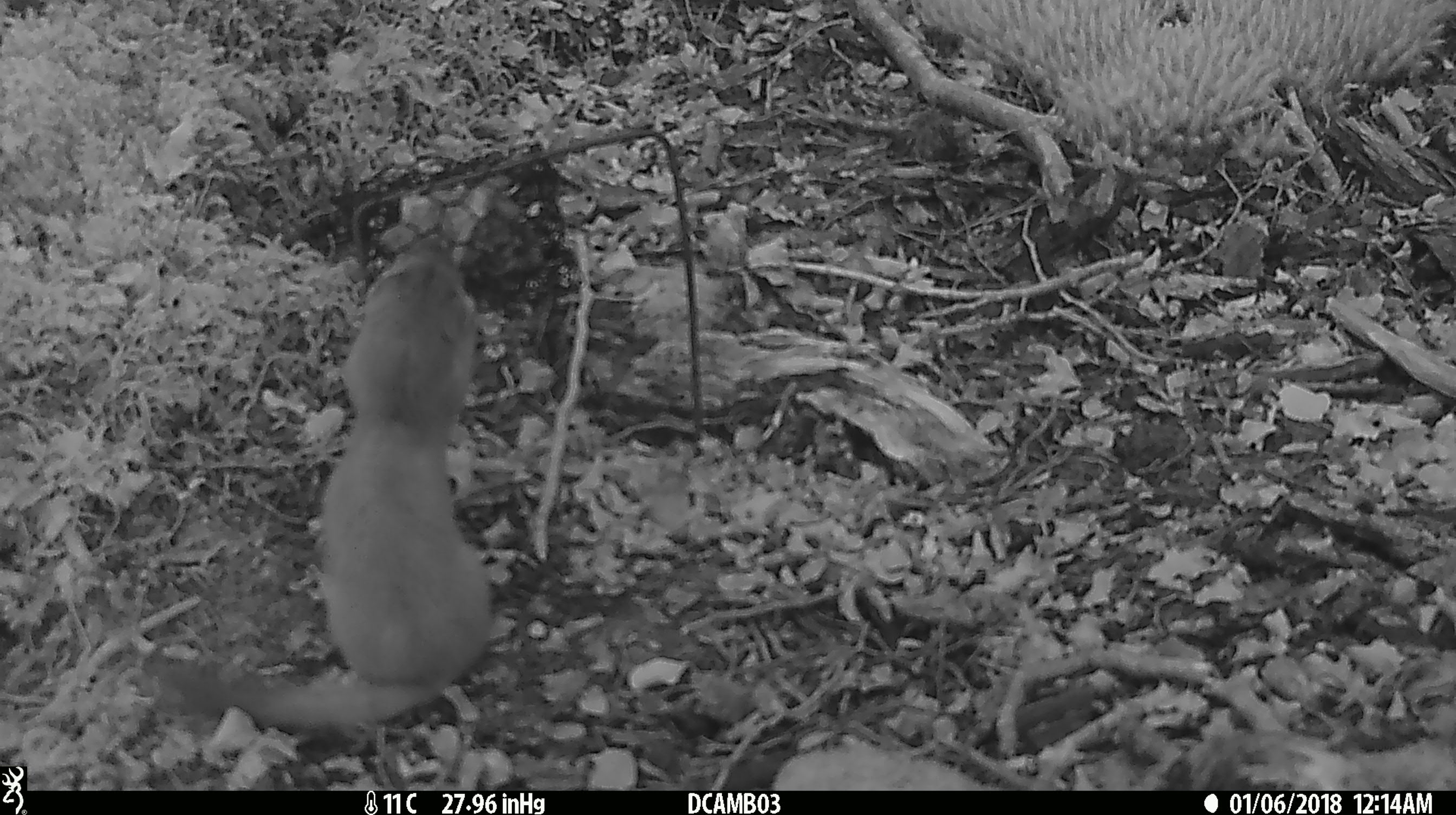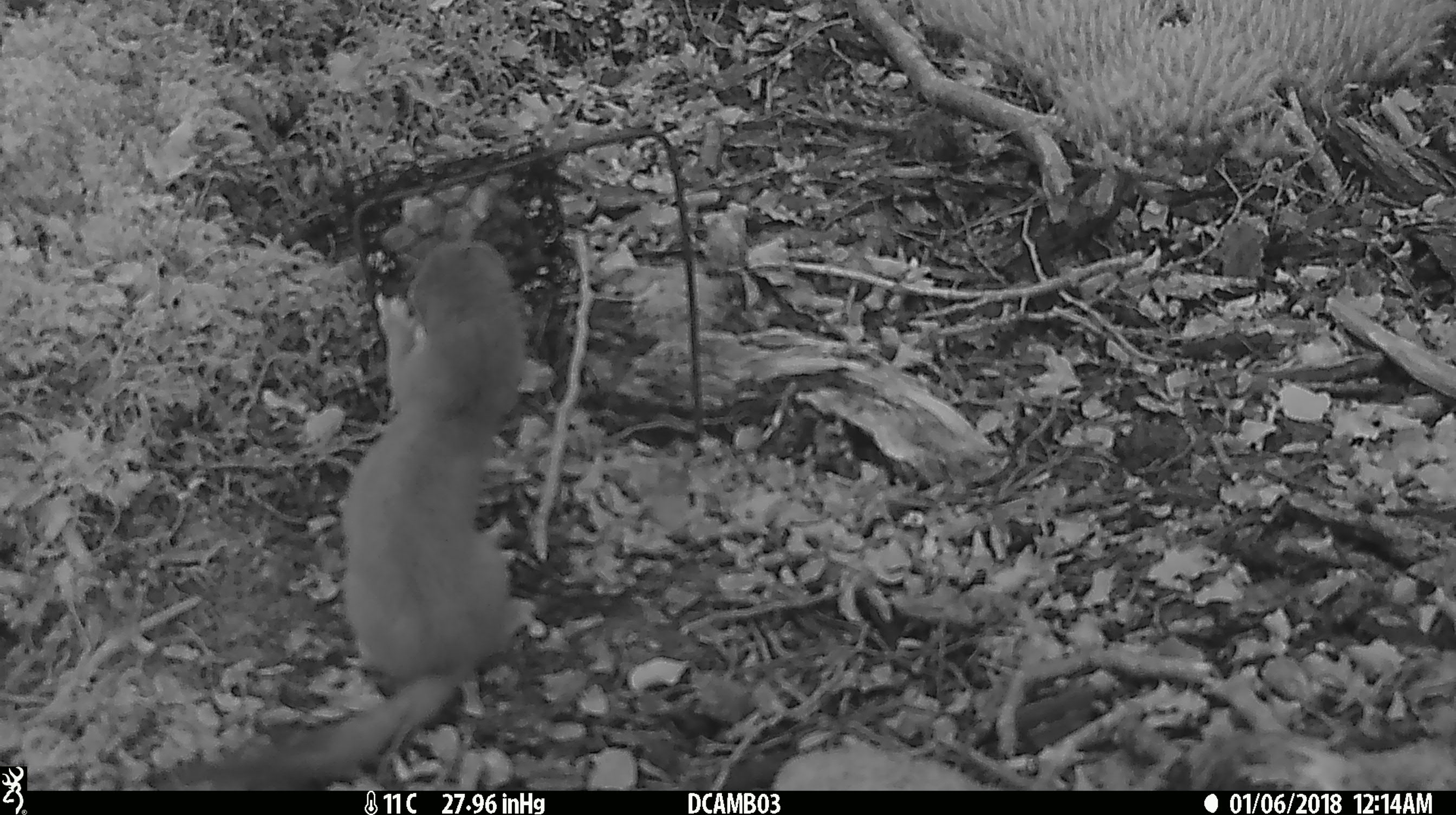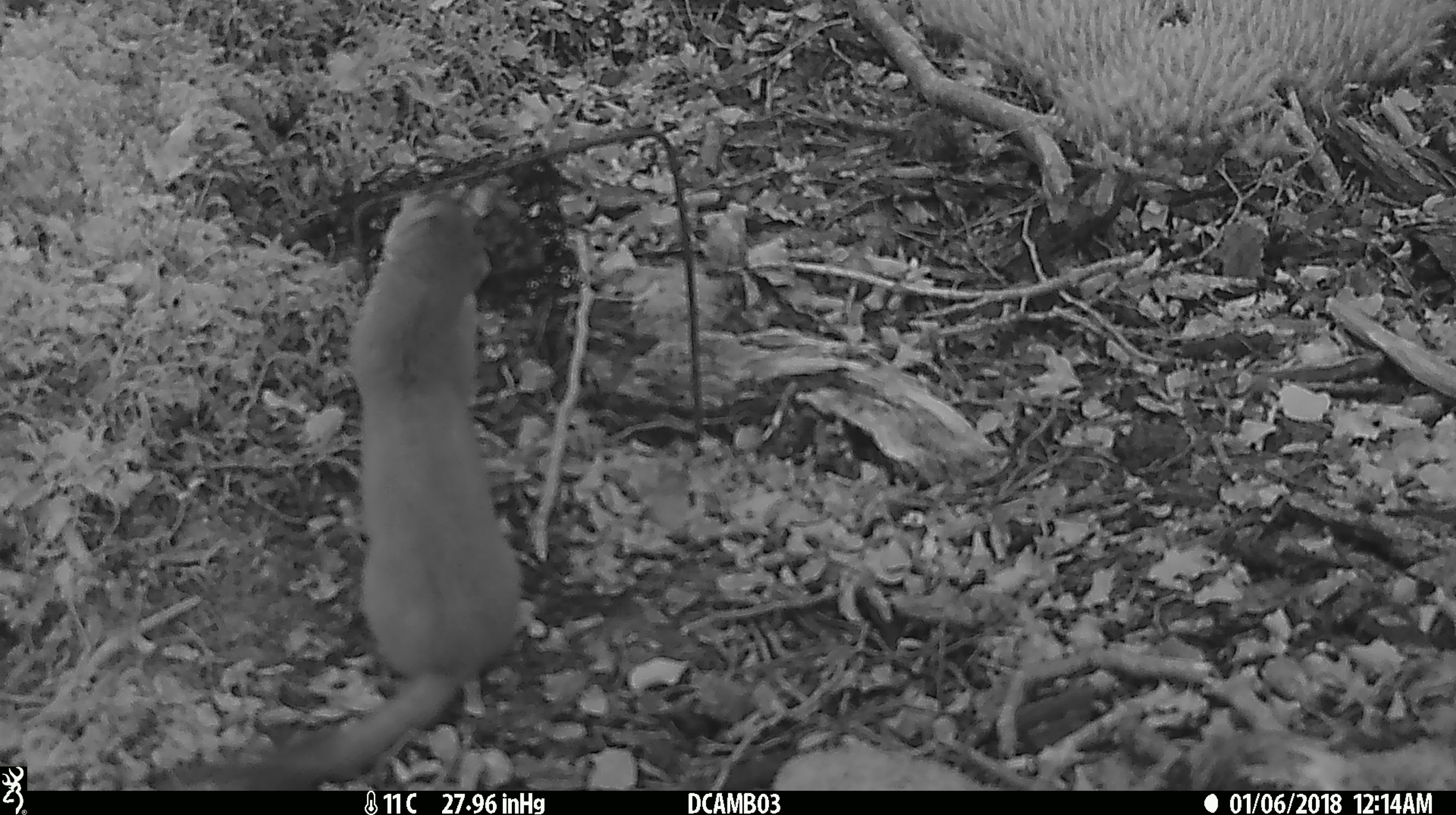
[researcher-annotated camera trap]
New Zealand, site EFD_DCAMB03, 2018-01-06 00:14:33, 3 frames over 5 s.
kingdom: Animalia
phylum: Chordata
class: Mammalia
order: Carnivora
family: Mustelidae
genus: Mustela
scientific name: Mustela erminea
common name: stoat